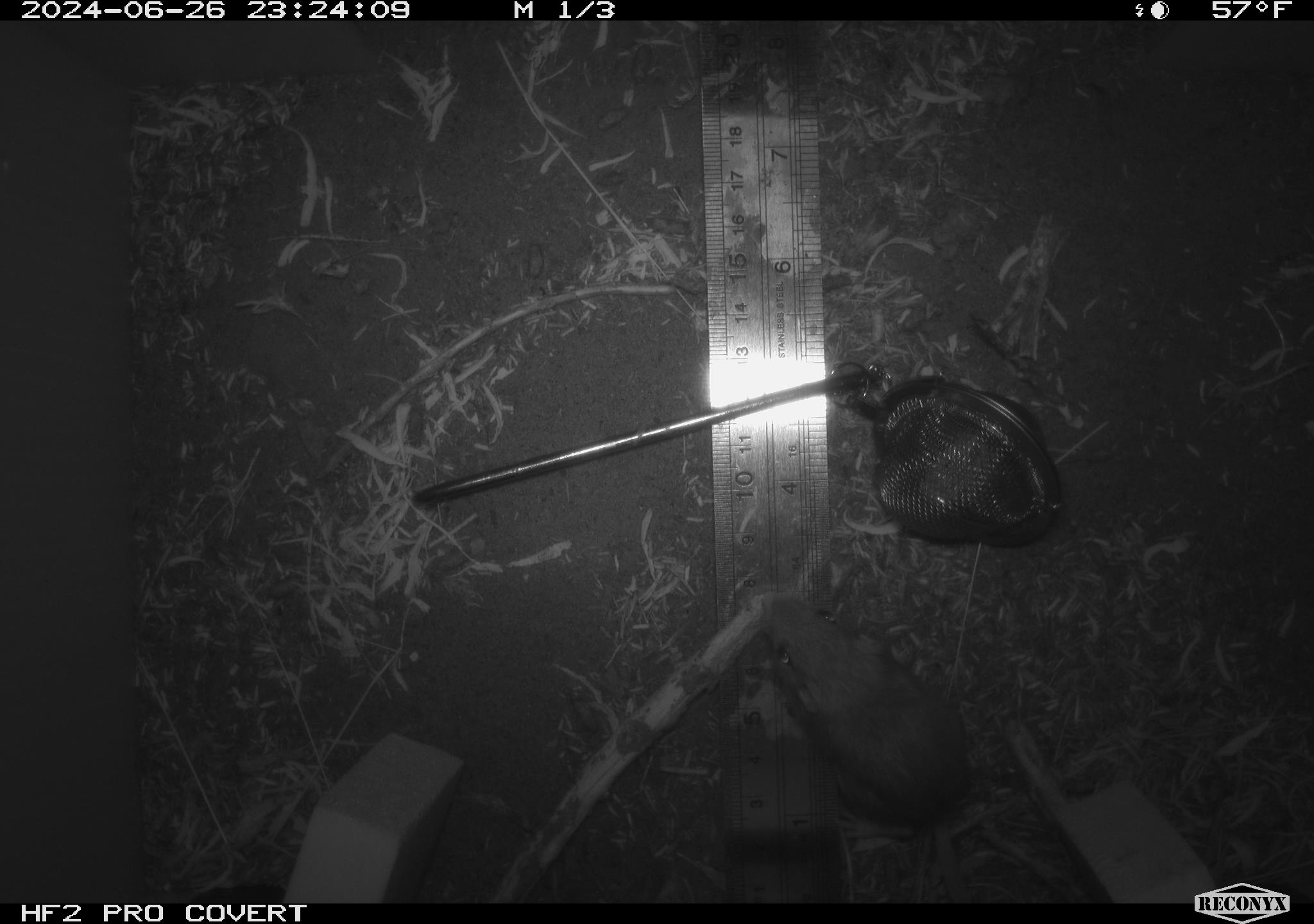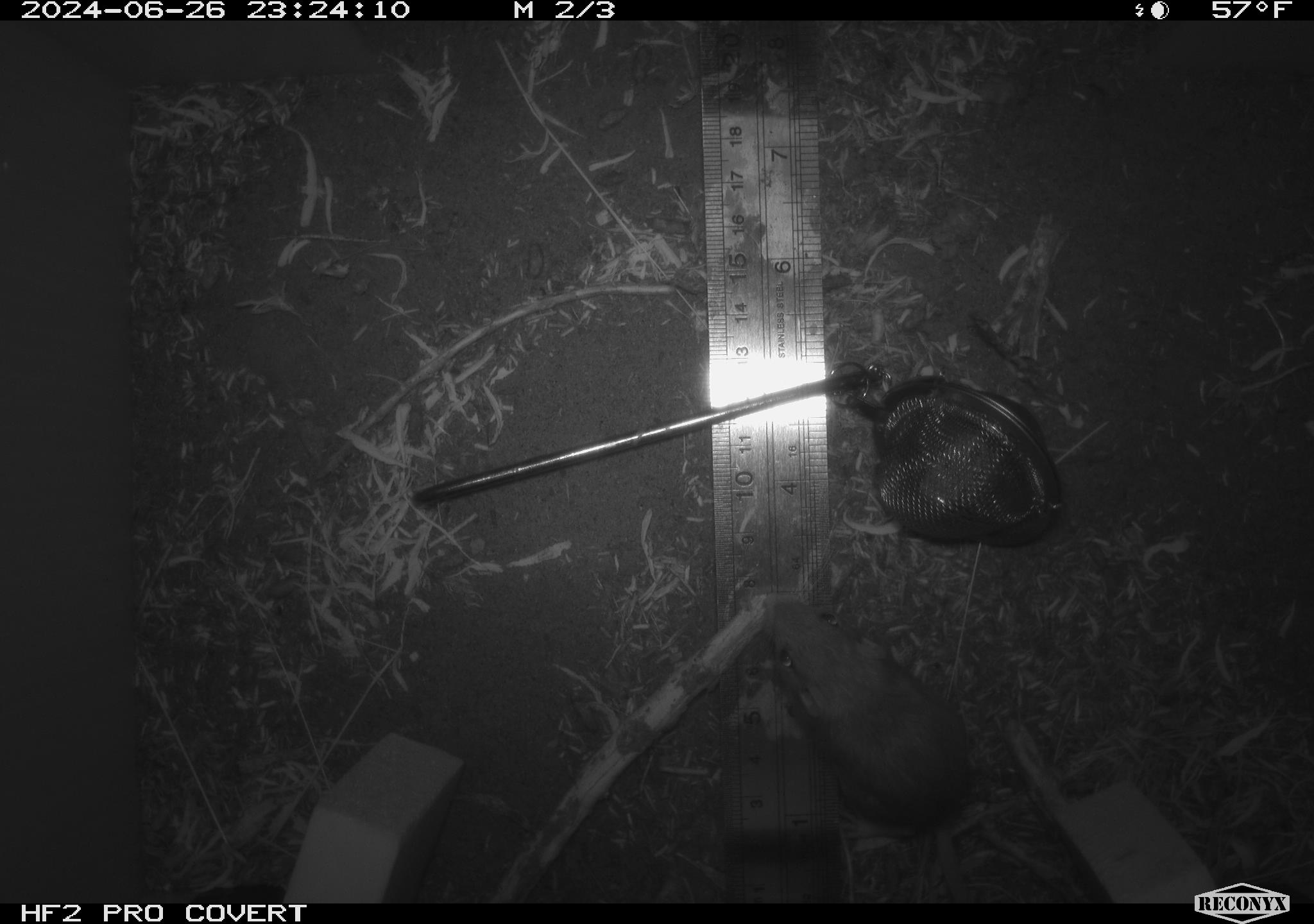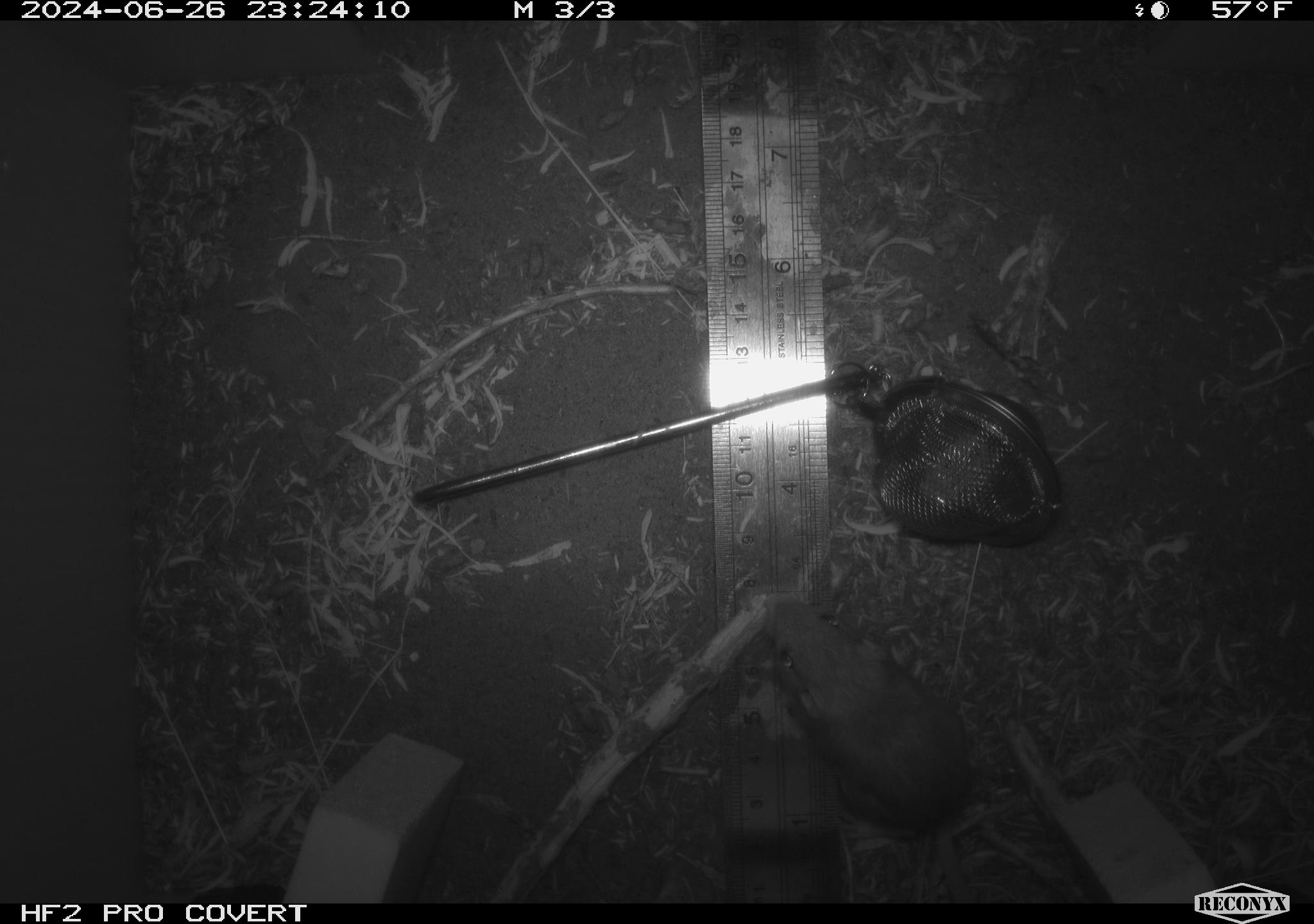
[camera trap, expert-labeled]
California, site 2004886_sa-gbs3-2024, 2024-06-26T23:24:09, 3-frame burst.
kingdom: Animalia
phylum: Chordata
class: Mammalia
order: Rodentia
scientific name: Rodentia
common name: woodrat or rat or mouse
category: woodrat or rat or mouse species